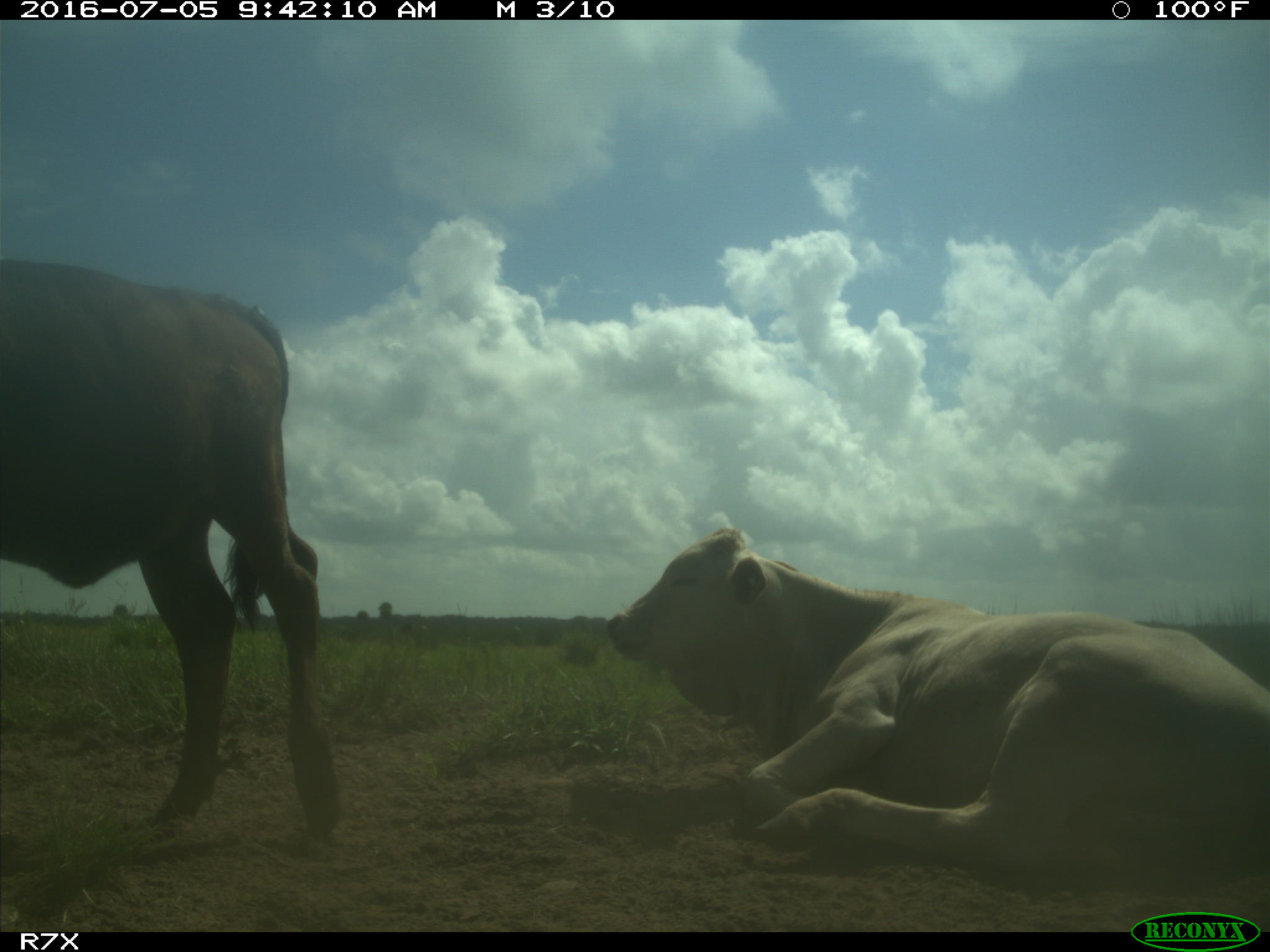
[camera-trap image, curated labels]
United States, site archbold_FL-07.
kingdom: Animalia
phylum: Chordata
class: Mammalia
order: Artiodactyla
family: Bovidae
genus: Bos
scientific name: Bos taurus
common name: domestic cow